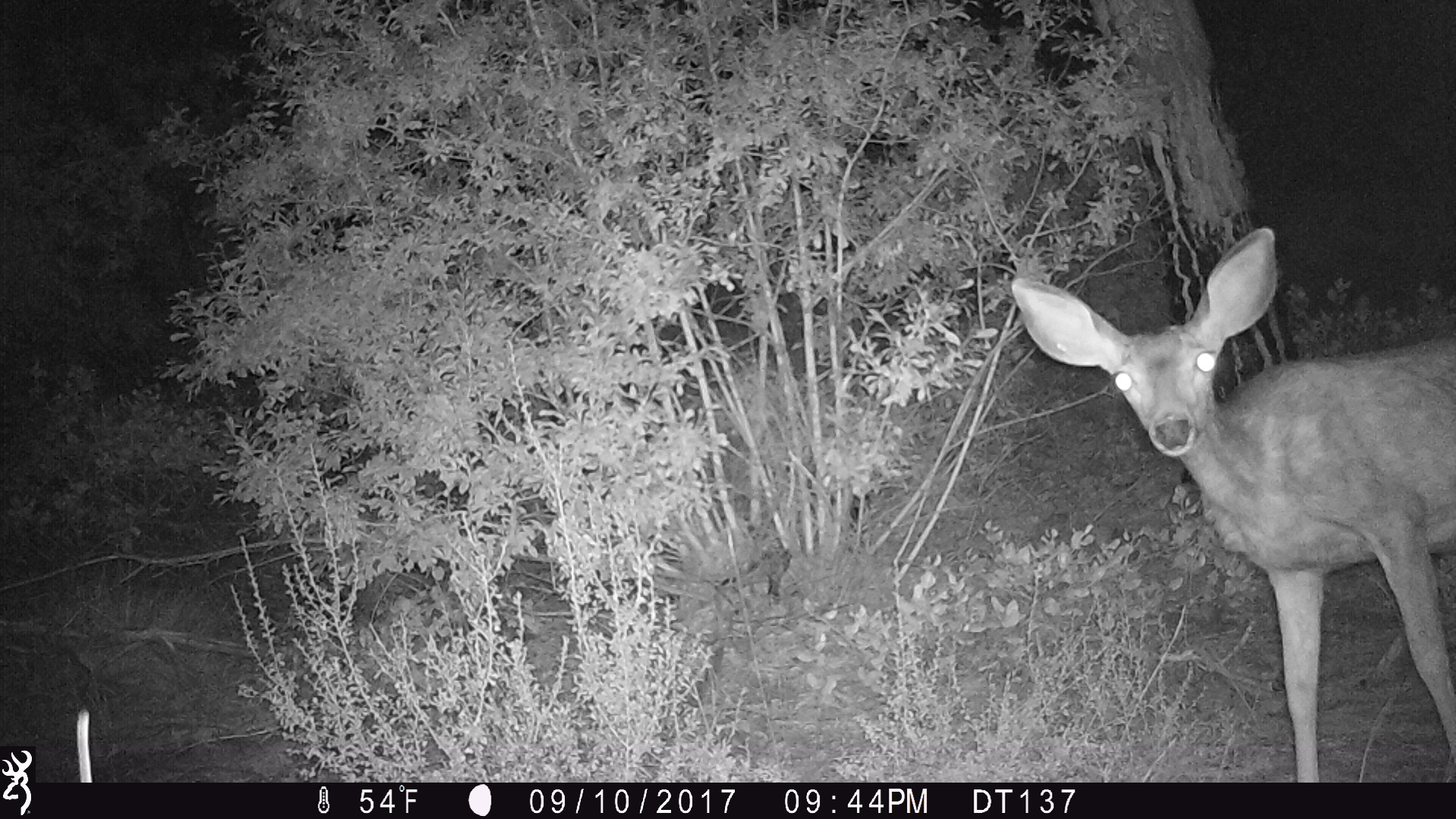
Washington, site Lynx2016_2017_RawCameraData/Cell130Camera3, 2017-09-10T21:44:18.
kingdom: Animalia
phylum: Chordata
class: Mammalia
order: Artiodactyla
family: Cervidae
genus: Odocoileus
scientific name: Odocoileus hemionus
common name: mule deer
Odocoileus hemionus (mule deer). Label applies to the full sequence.